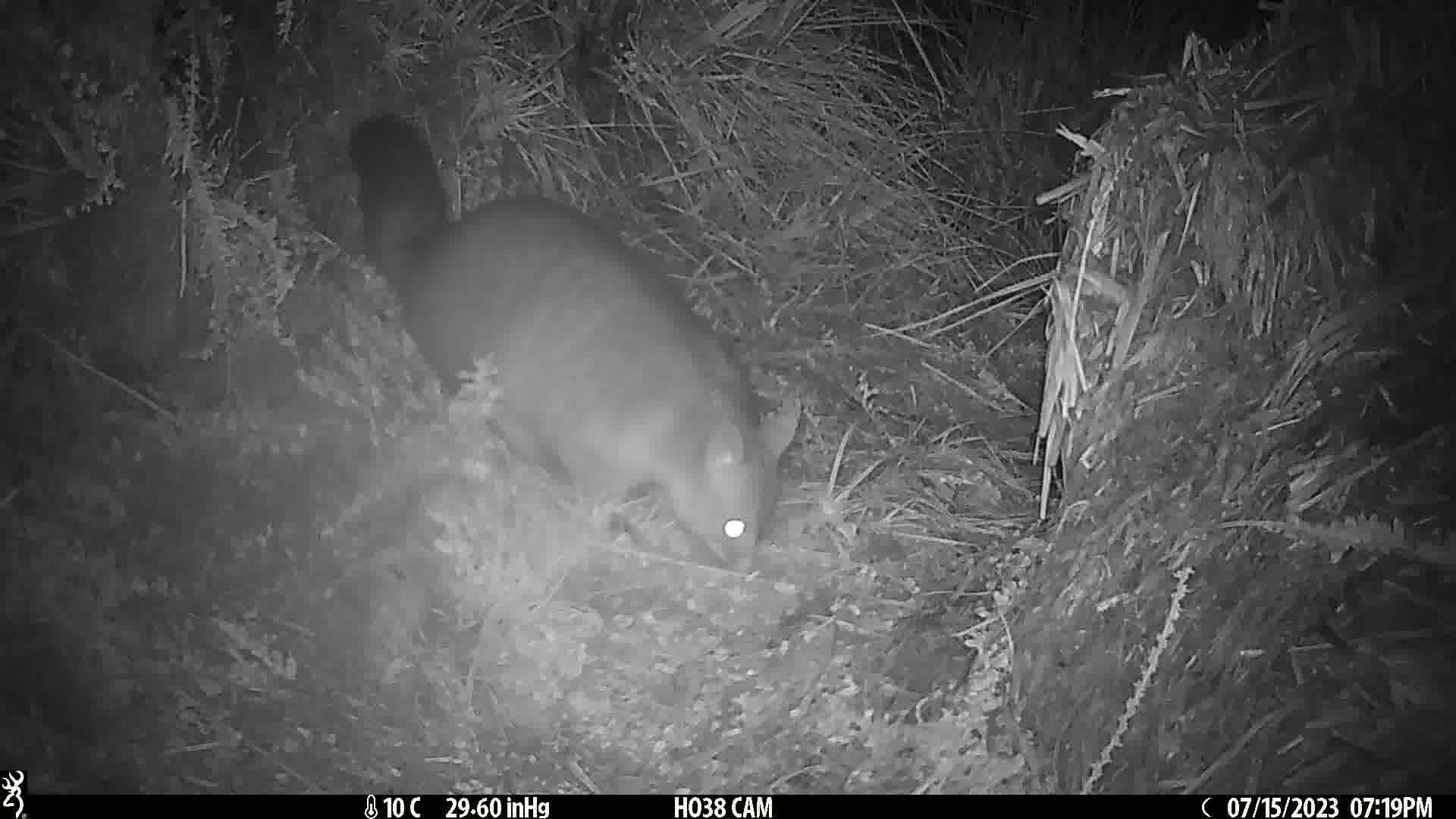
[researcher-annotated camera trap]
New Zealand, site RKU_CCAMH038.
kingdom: Animalia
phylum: Chordata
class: Mammalia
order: Diprotodontia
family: Phalangeridae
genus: Trichosurus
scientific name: Trichosurus vulpecula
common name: common brushtail possum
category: possum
Possum (common brushtail possum) (Trichosurus vulpecula).